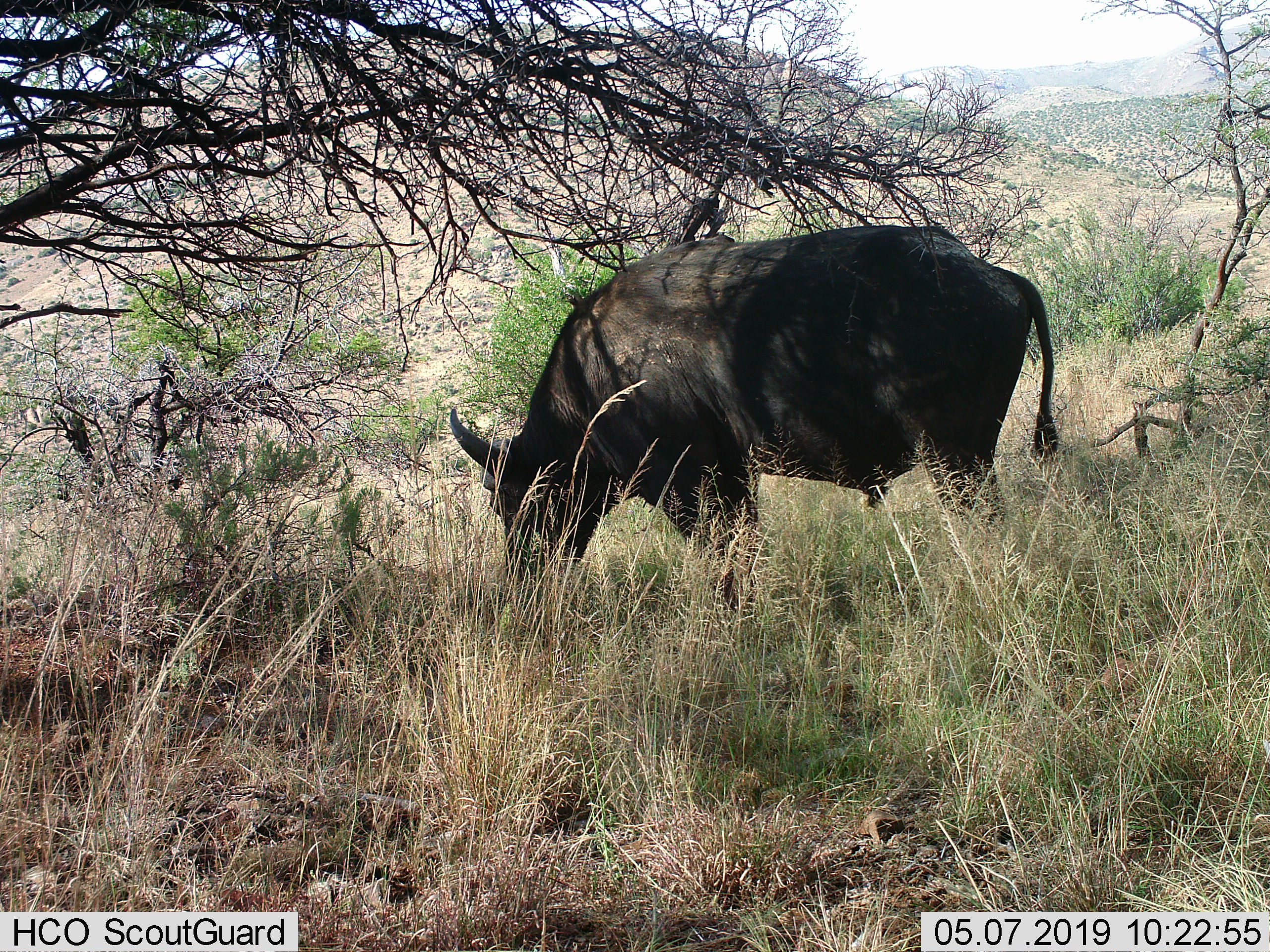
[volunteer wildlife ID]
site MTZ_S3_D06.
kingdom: Animalia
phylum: Chordata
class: Mammalia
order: Artiodactyla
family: Bovidae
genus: Syncerus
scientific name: Syncerus caffer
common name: african buffalo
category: buffalo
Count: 1.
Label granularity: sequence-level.